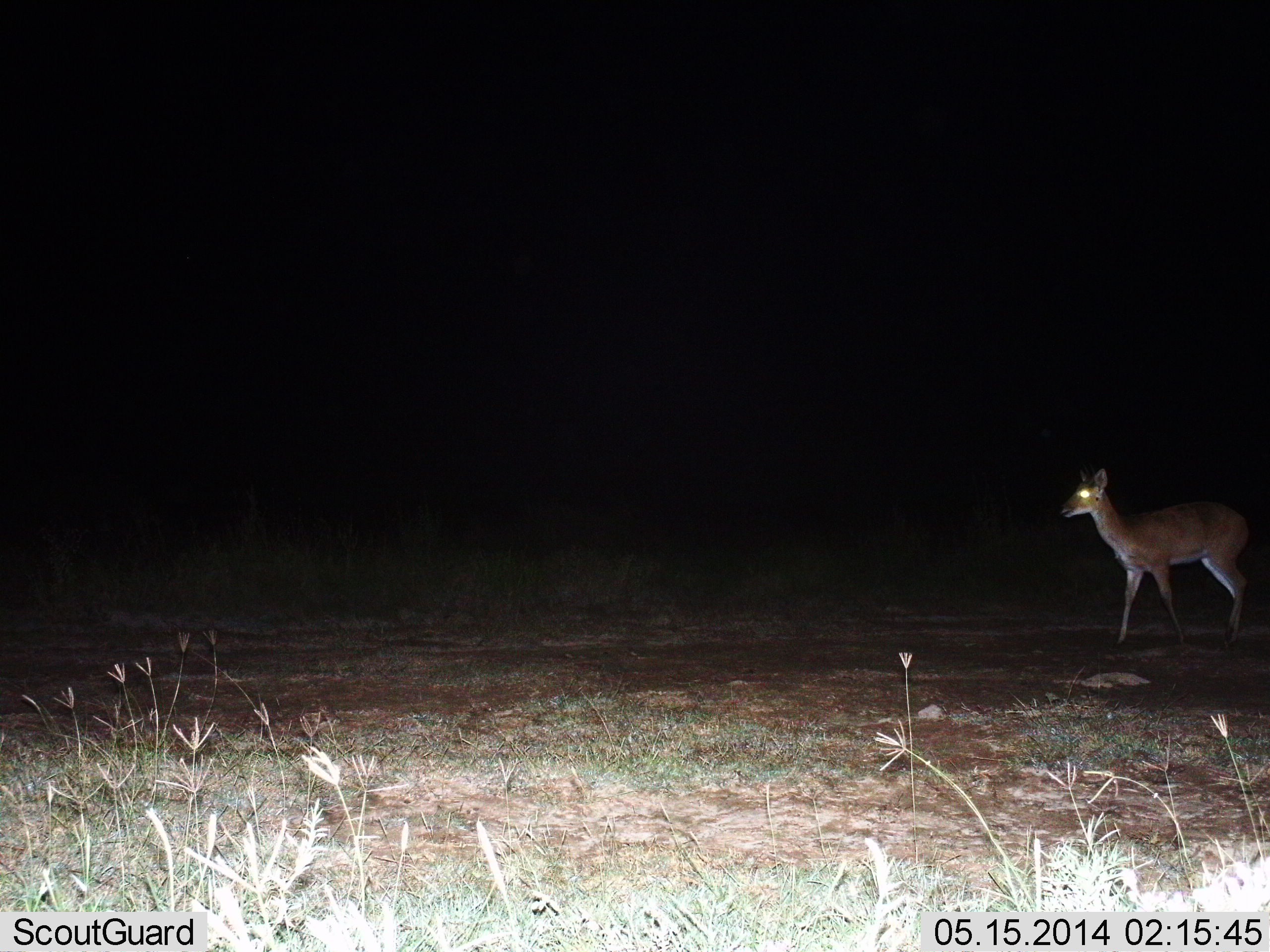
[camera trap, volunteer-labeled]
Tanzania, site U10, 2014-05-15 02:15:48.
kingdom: Animalia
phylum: Chordata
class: Mammalia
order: Artiodactyla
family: Bovidae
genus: Redunca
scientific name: Redunca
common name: reedbuck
Reedbuck (Redunca), count 1. Behavior (volunteer vote fractions): standing 43%, resting 0%, moving 57%, interacting 0%. Young present (vote fraction): 0%. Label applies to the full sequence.